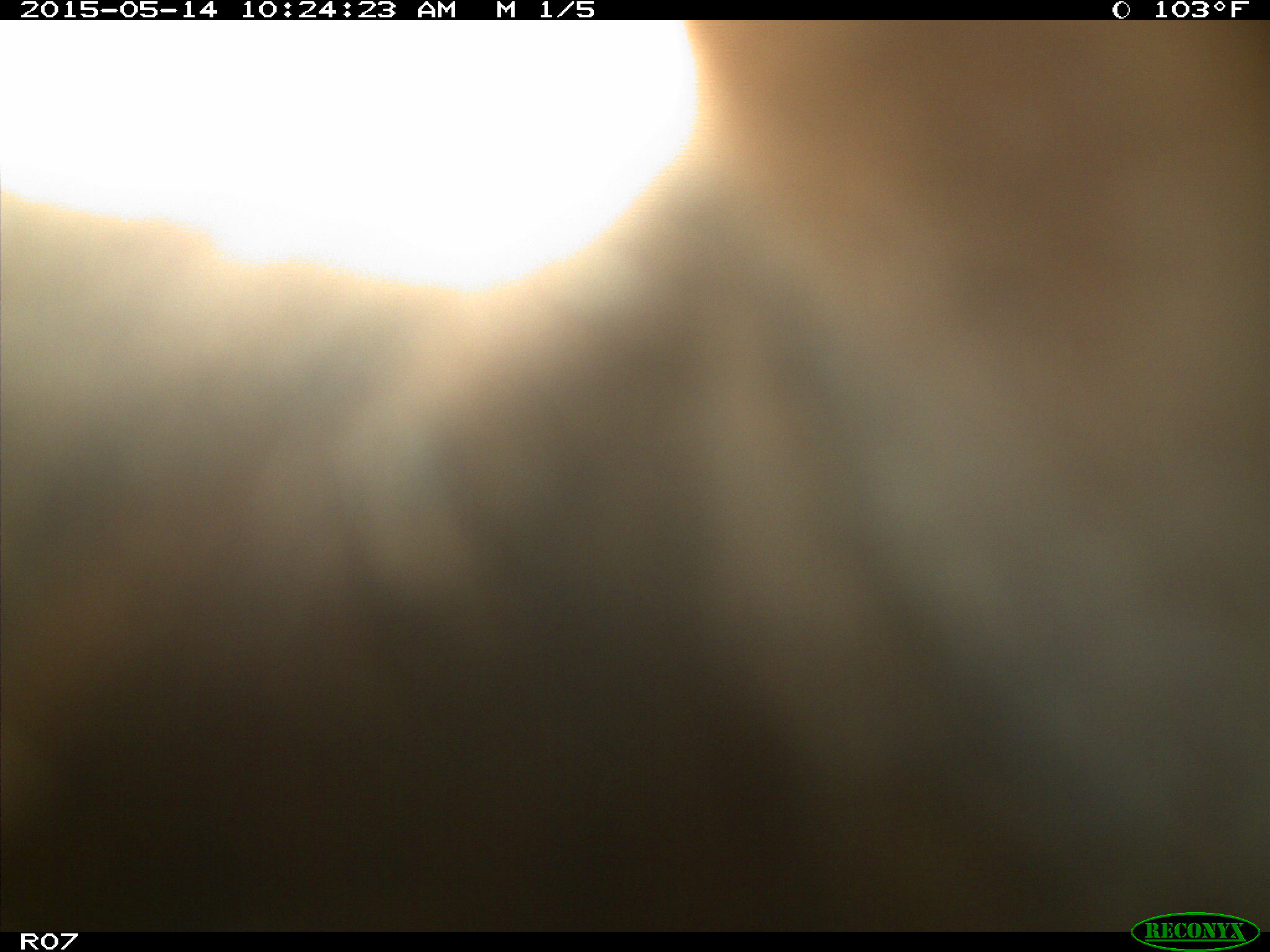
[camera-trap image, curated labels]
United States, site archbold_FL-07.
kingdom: Animalia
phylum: Chordata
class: Mammalia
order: Artiodactyla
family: Bovidae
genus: Bos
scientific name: Bos taurus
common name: domestic cow